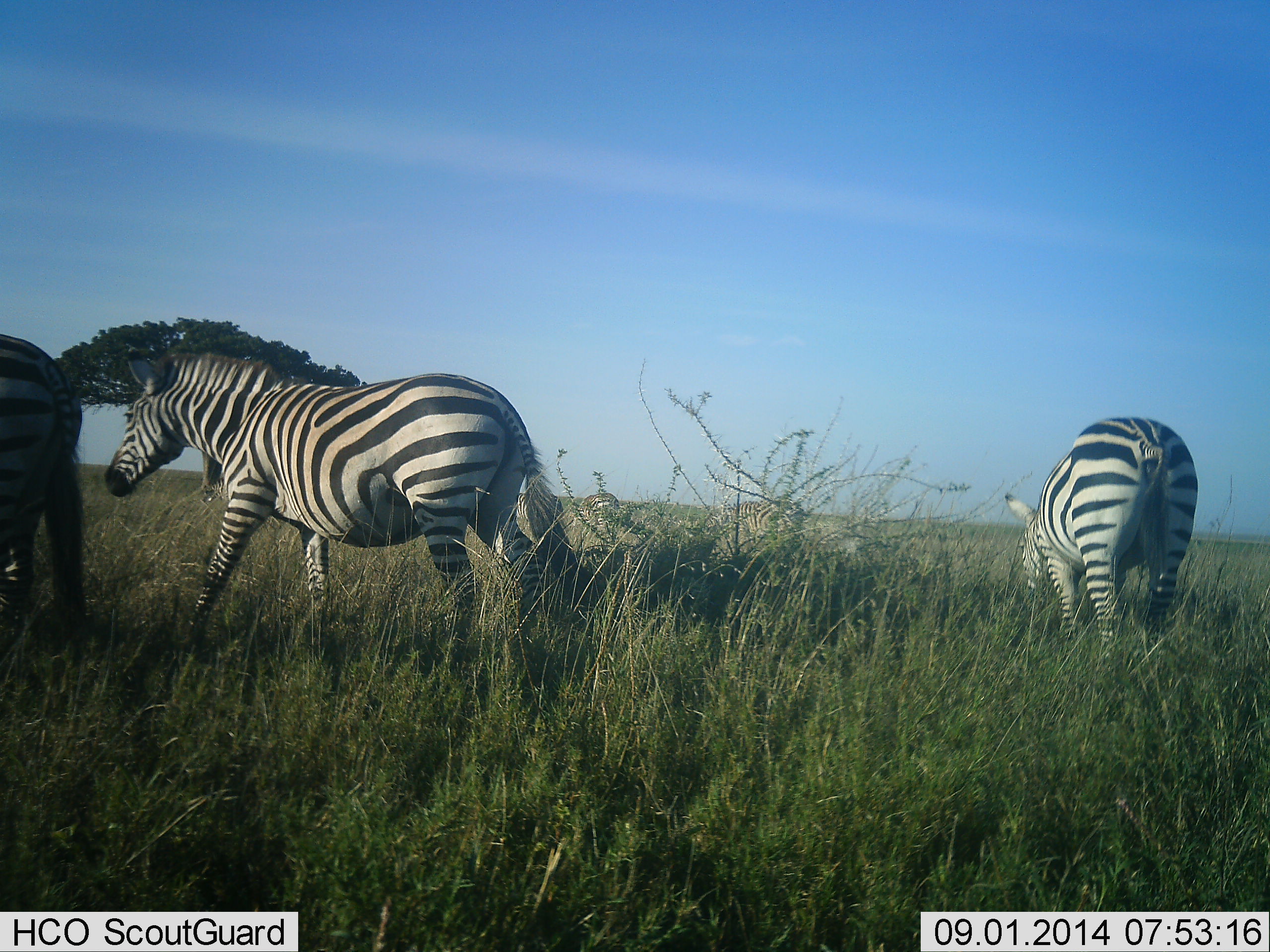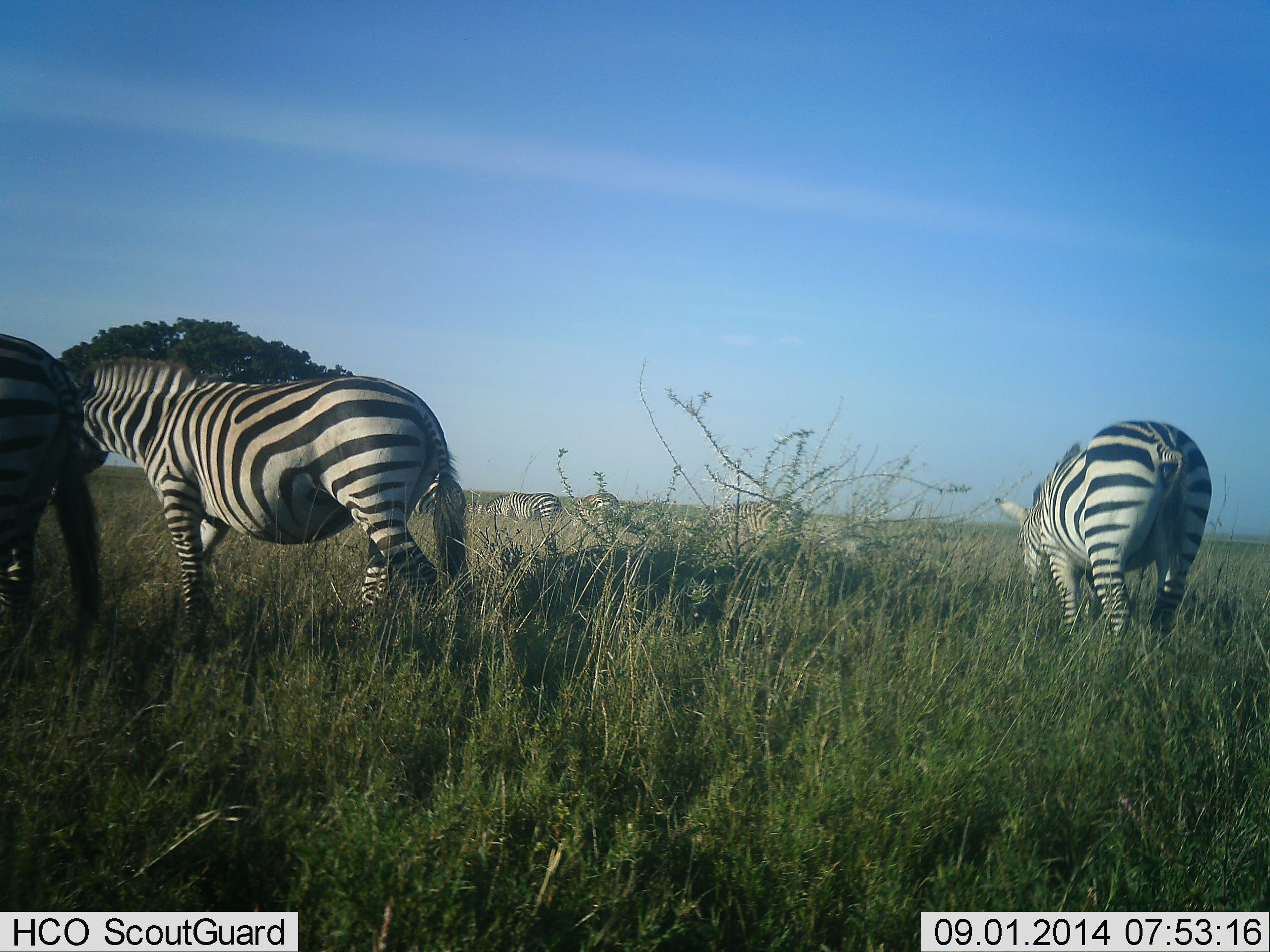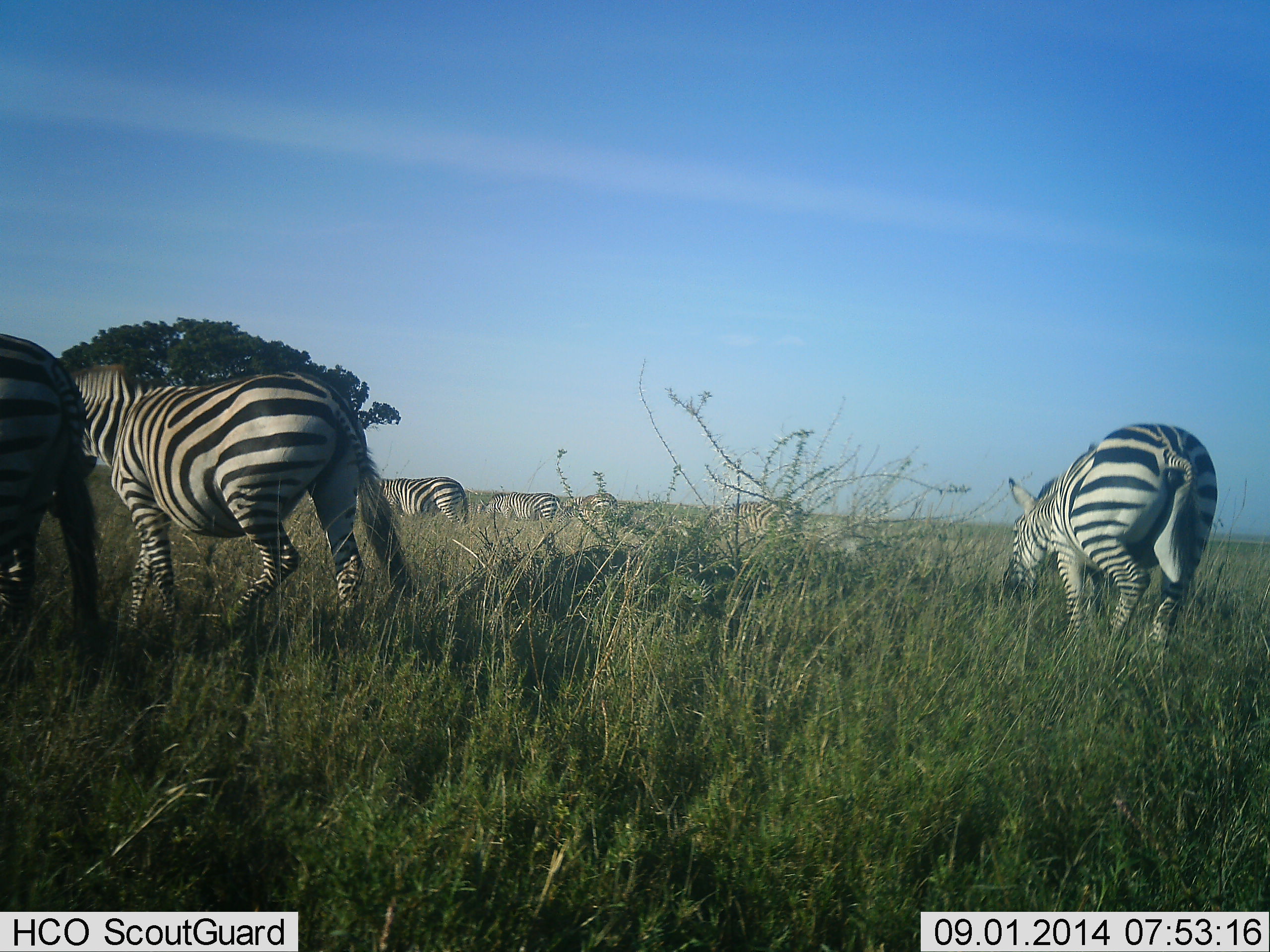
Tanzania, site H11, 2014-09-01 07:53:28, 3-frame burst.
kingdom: Animalia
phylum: Chordata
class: Mammalia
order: Perissodactyla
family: Equidae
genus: Equus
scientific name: Equus quagga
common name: plains zebra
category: zebra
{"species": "zebra (plains zebra) (Equus quagga)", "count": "7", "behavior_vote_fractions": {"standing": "40%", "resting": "0%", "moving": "90%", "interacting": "0%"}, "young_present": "0%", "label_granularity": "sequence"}